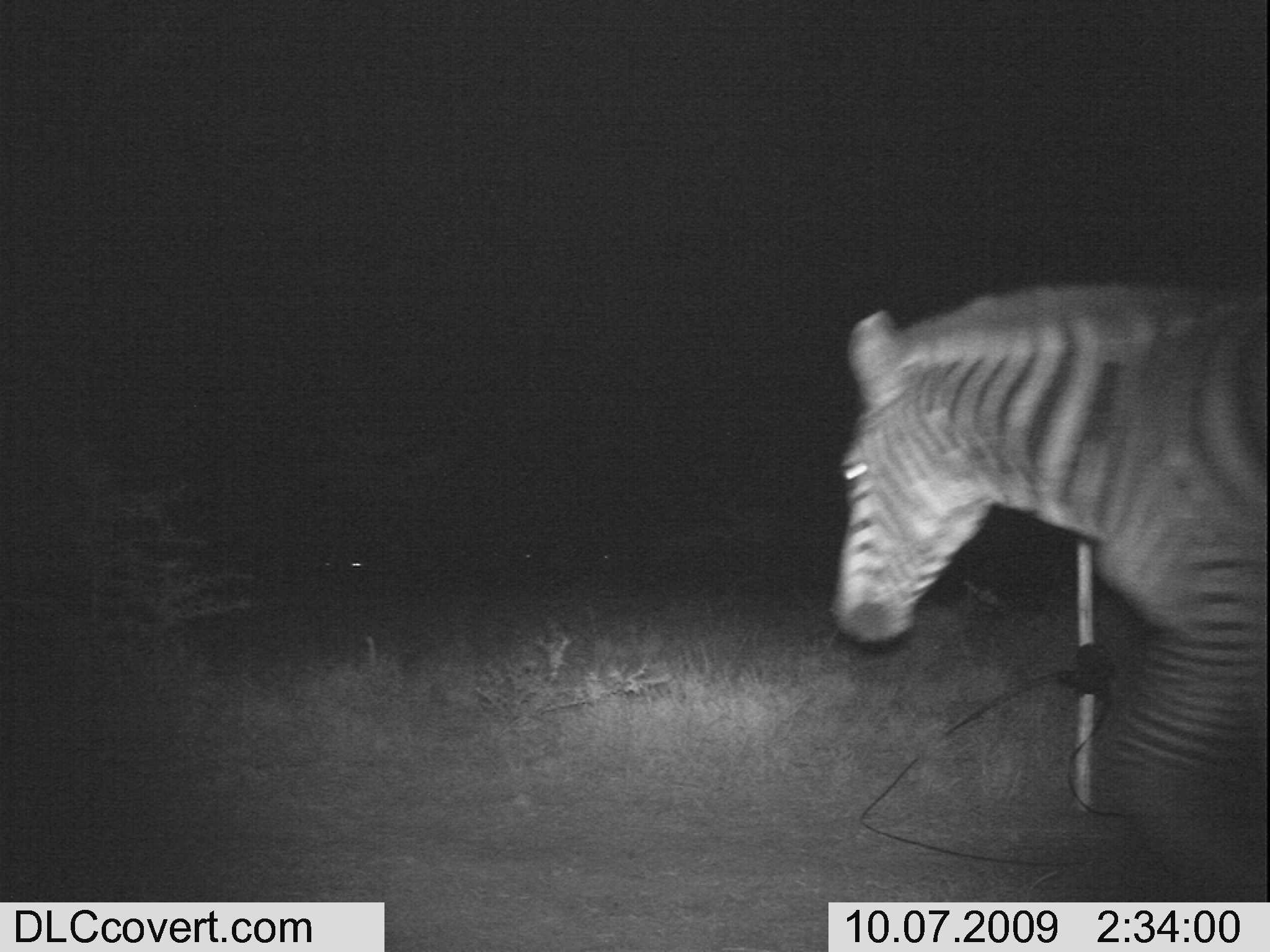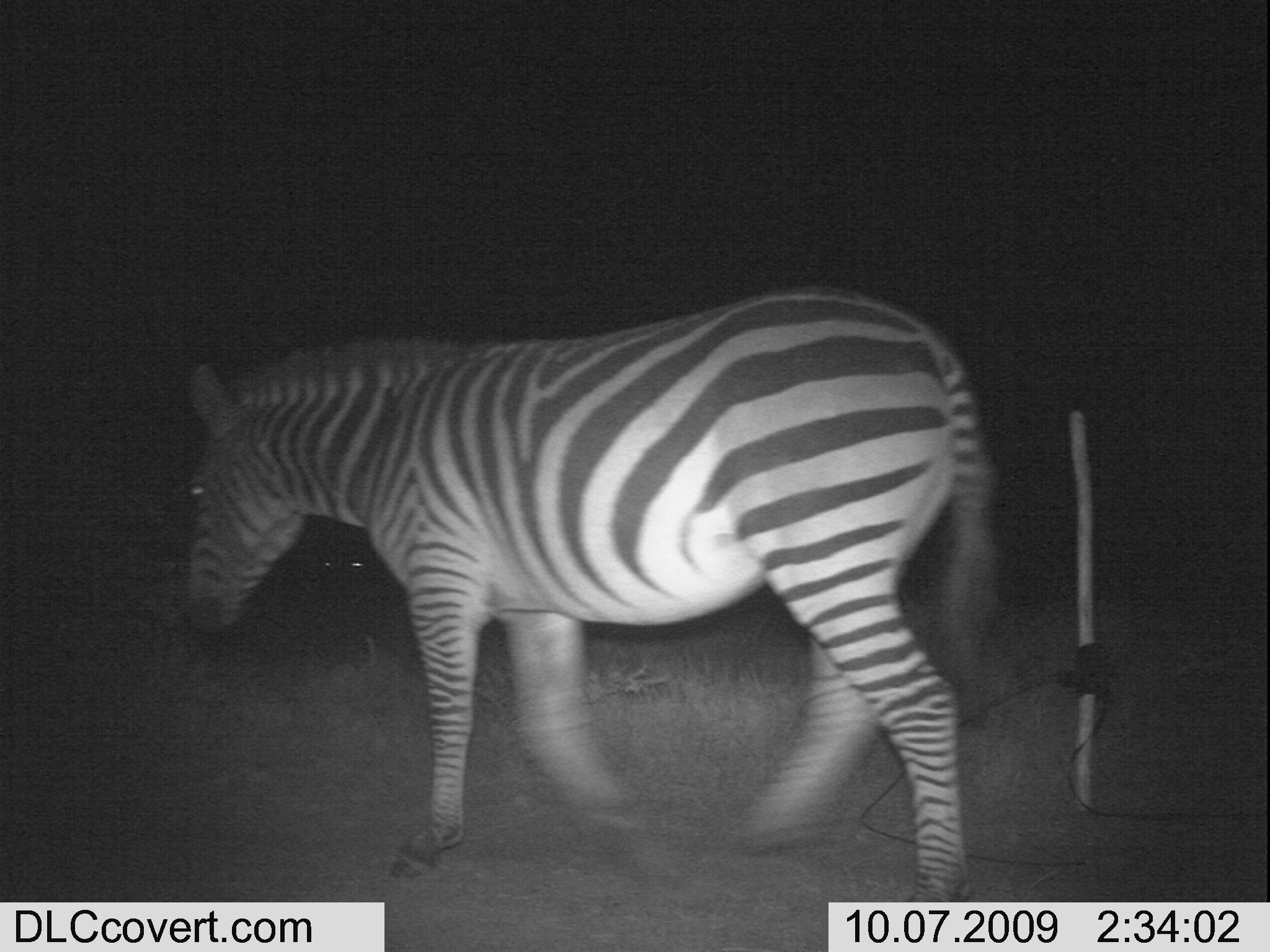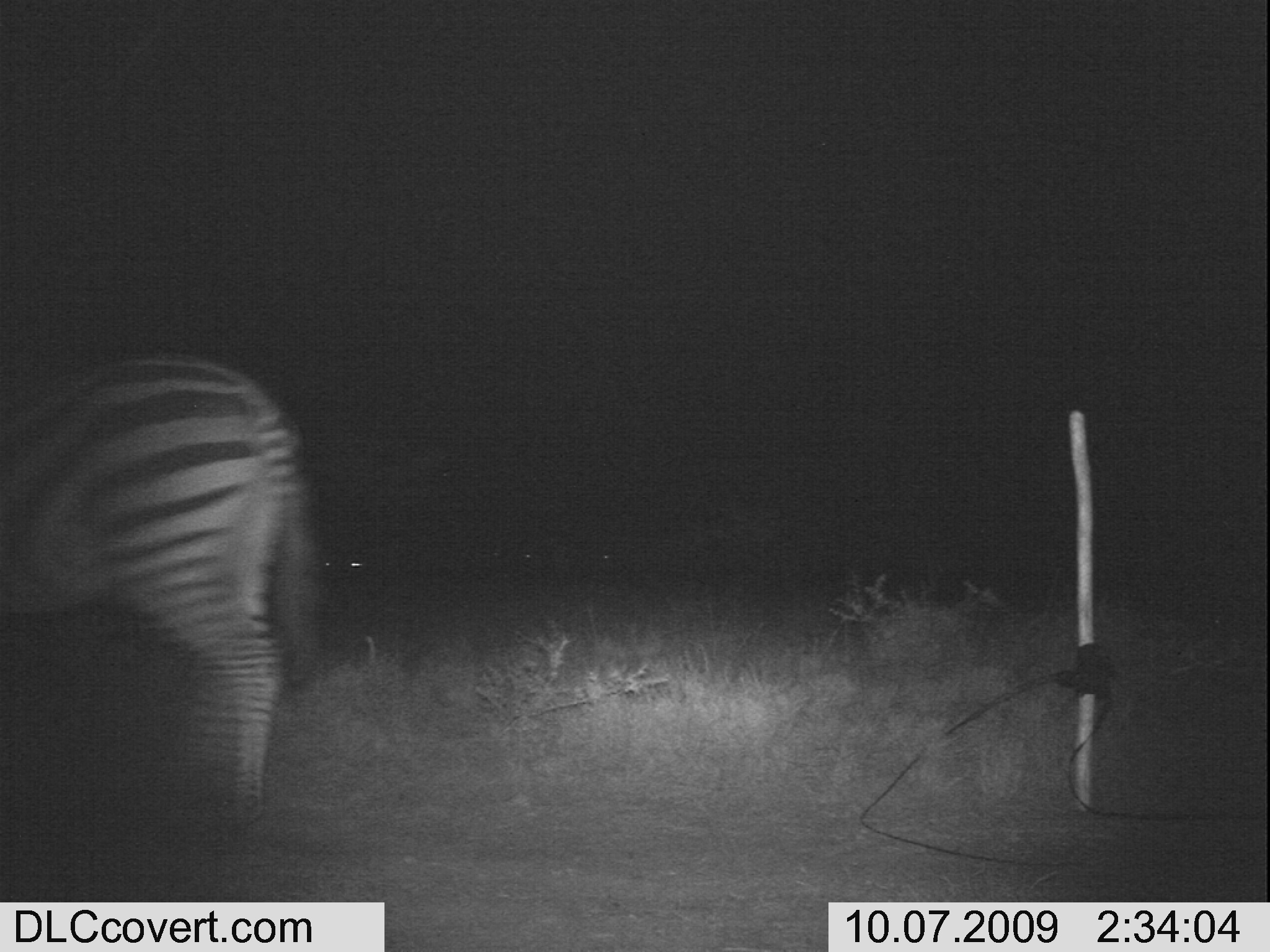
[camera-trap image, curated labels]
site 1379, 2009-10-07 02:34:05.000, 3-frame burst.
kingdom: Animalia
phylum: Chordata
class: Mammalia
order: Perissodactyla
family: Equidae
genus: Equus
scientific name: Equus quagga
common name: plains zebra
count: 1